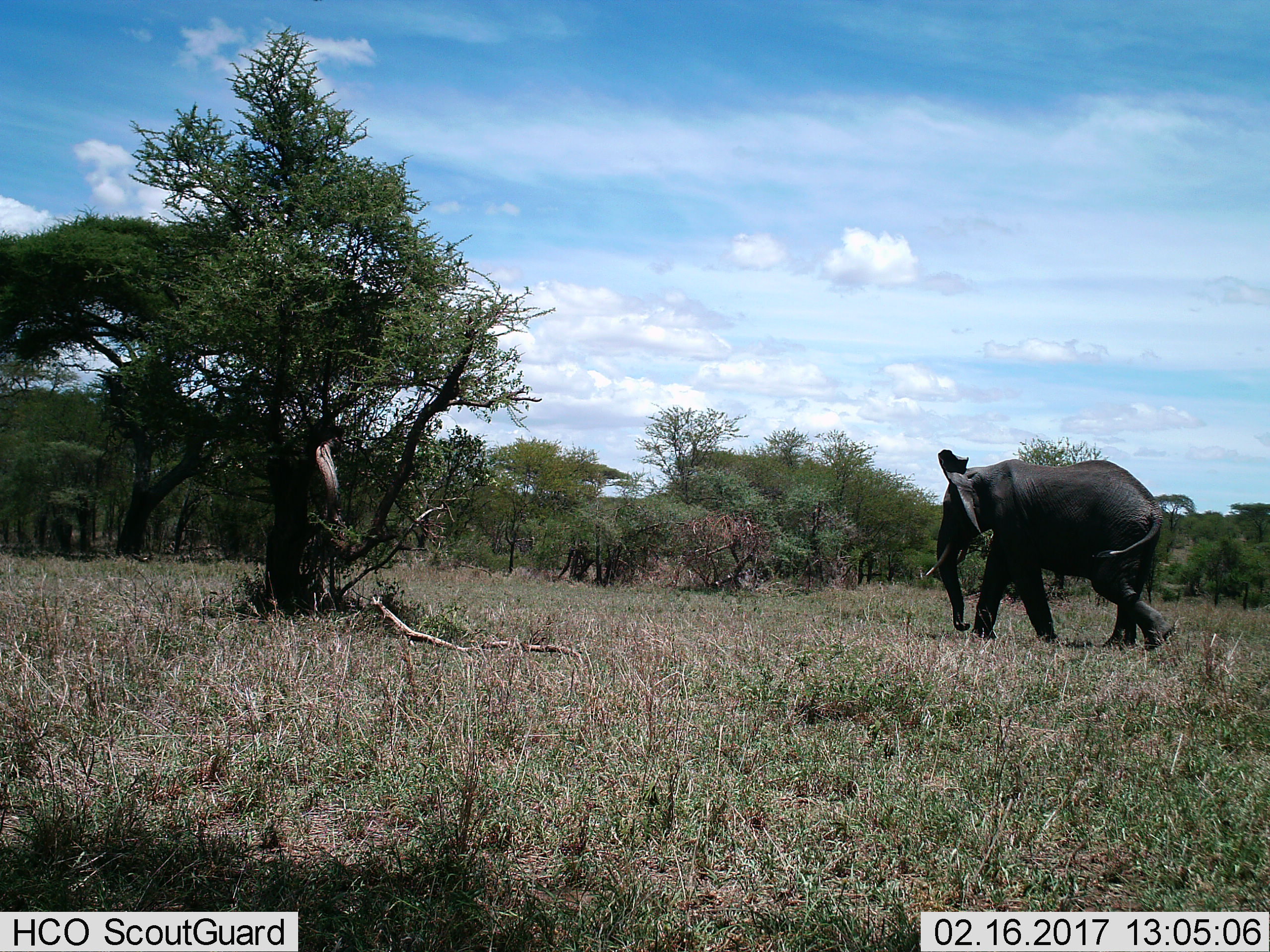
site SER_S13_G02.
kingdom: Animalia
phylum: Chordata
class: Mammalia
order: Proboscidea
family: Elephantidae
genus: Loxodonta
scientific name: Loxodonta africana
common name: african bush elephant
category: elephant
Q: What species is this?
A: Elephant (african bush elephant) (Loxodonta africana).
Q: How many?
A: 1.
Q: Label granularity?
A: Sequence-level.